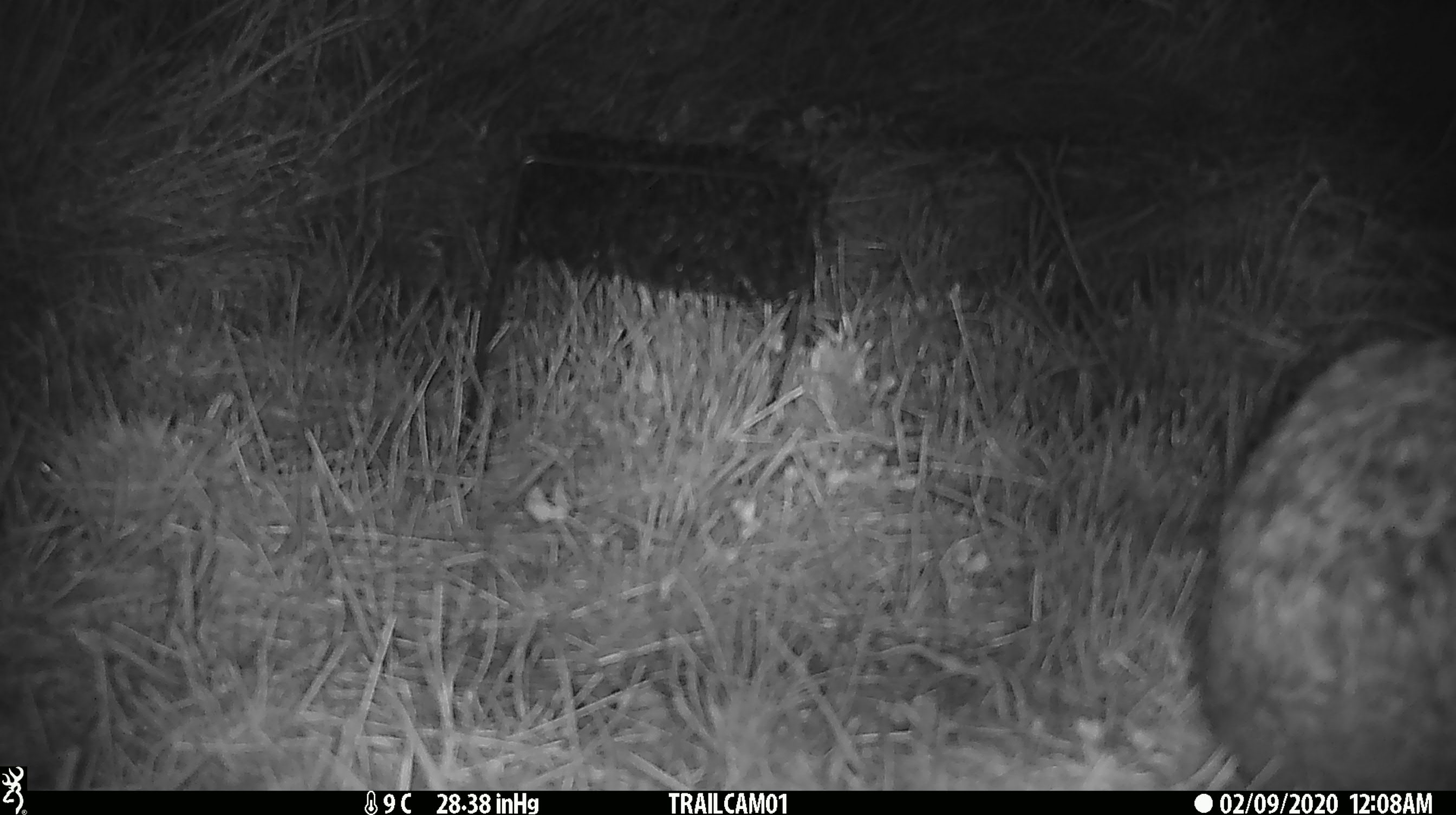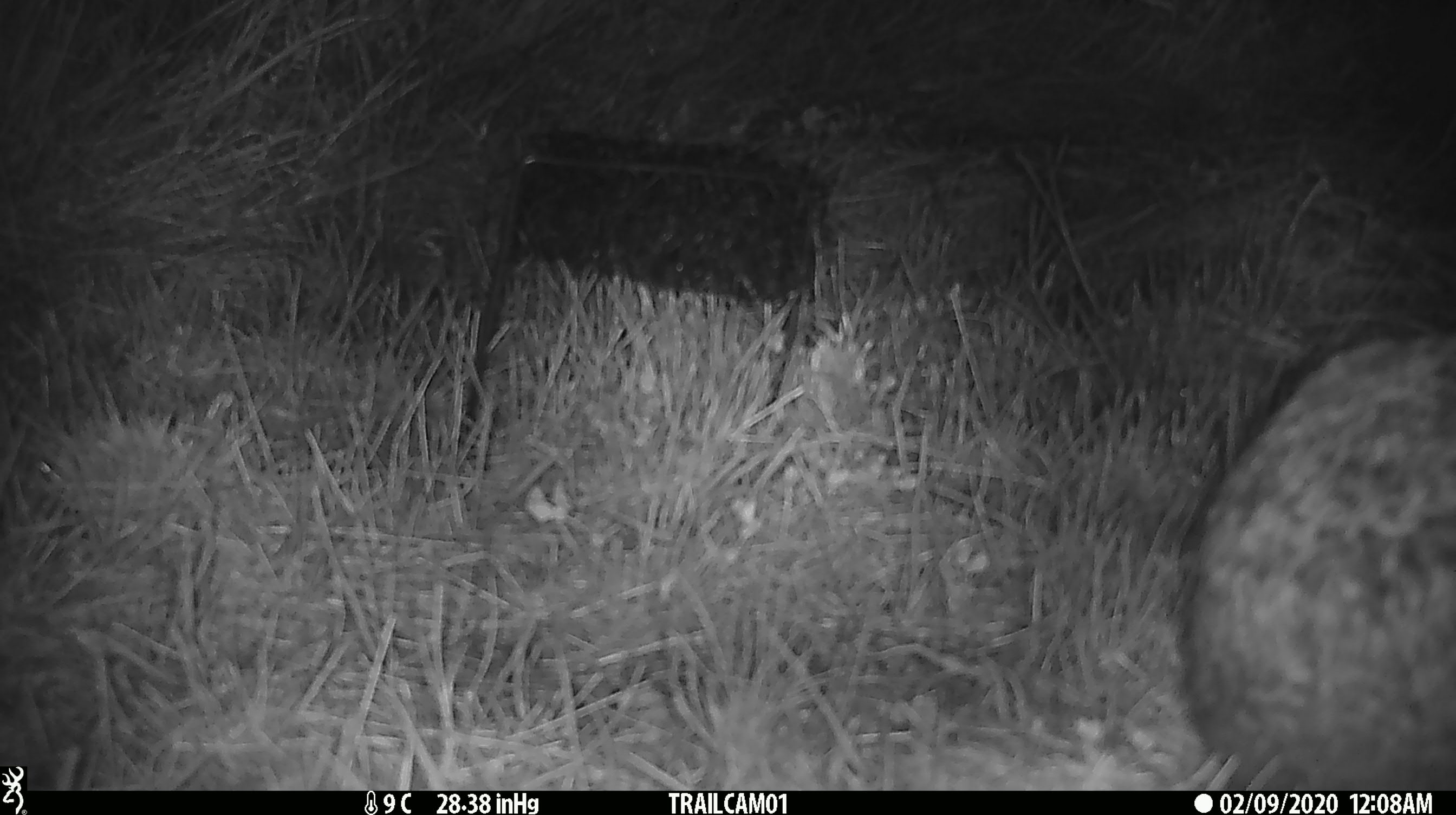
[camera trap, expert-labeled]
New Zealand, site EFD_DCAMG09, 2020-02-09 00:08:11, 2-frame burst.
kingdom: Animalia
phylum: Chordata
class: Mammalia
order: Lagomorpha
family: Leporidae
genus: Lepus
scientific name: Lepus europaeus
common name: brown hare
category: hare